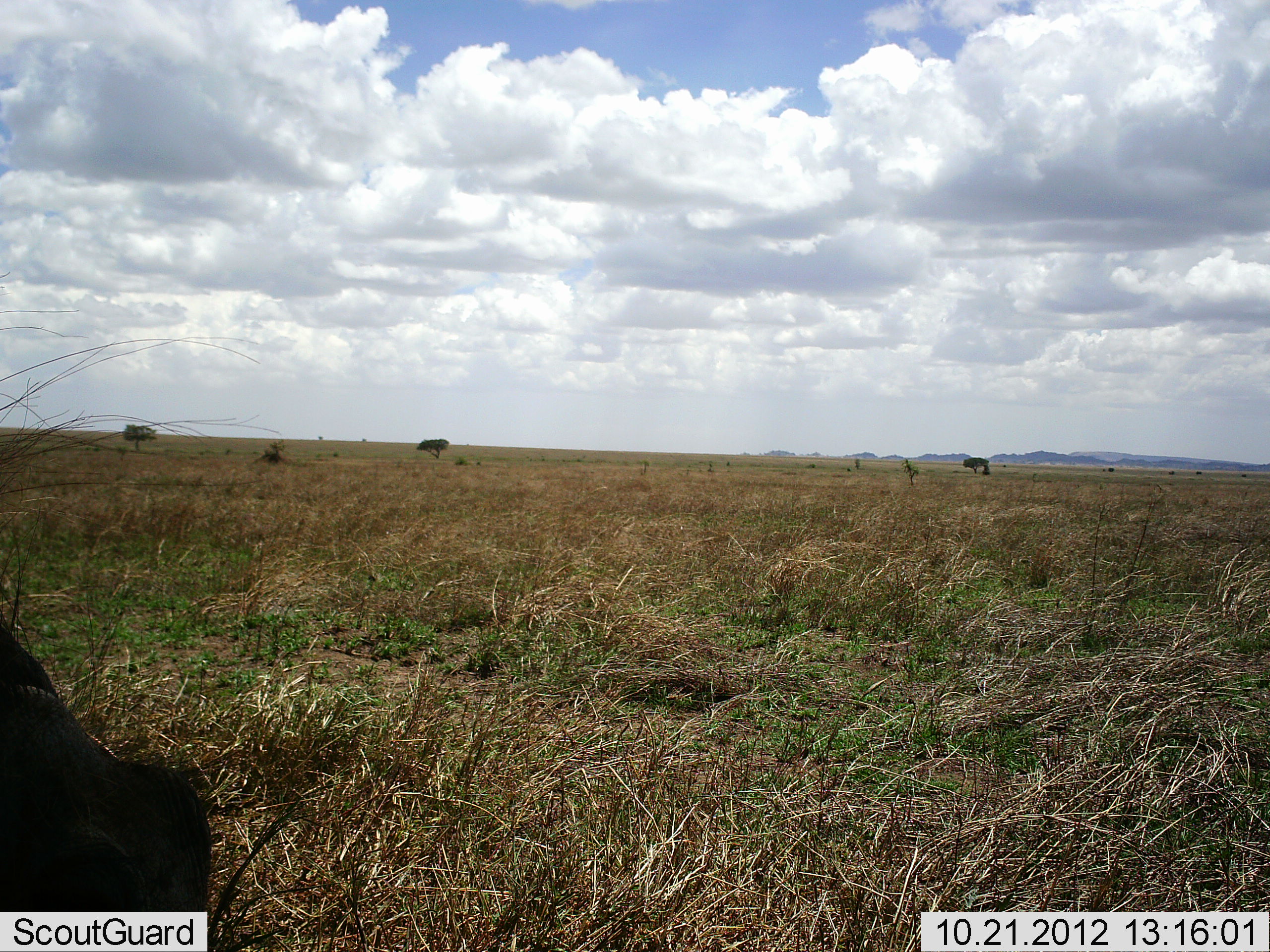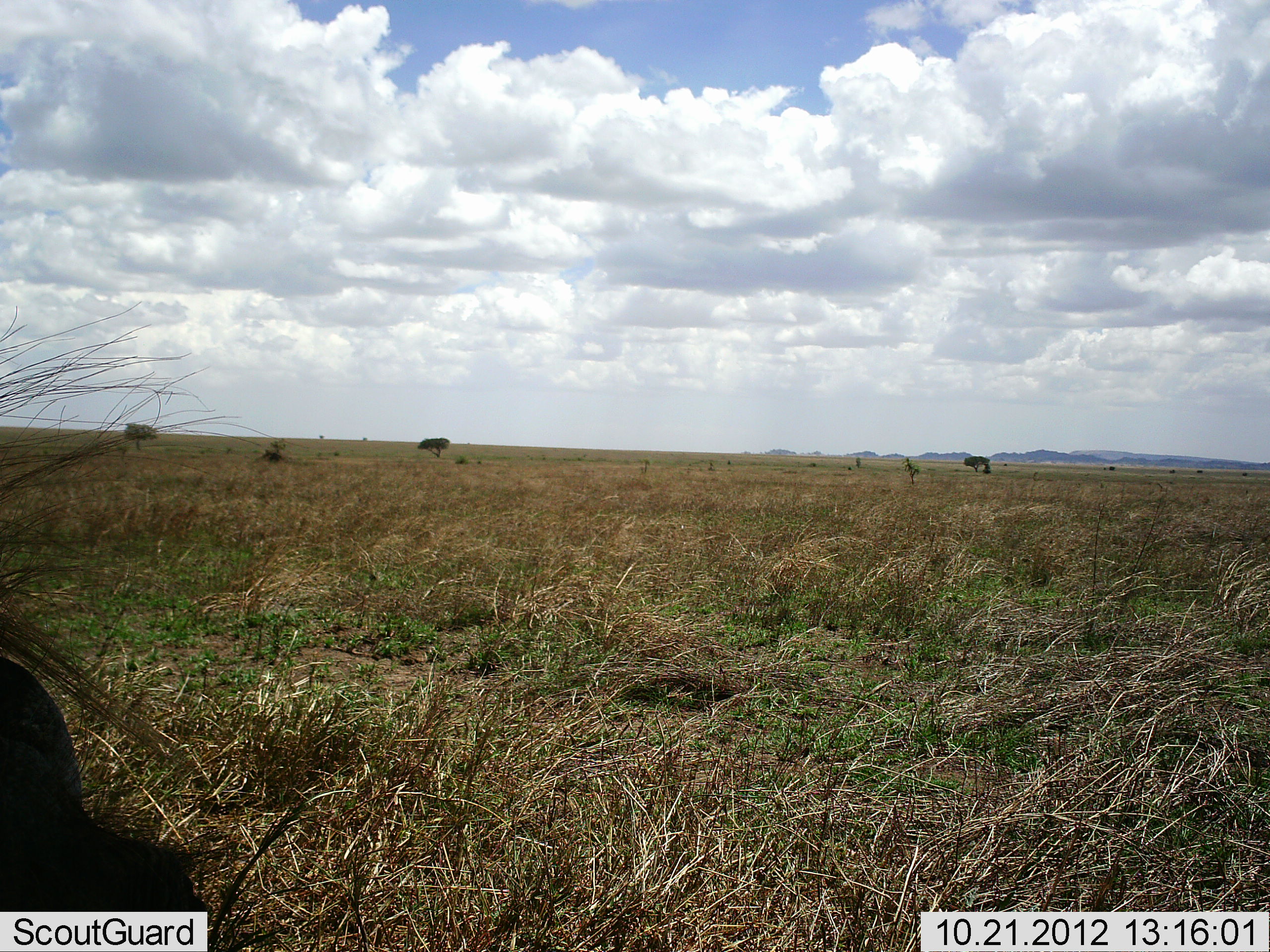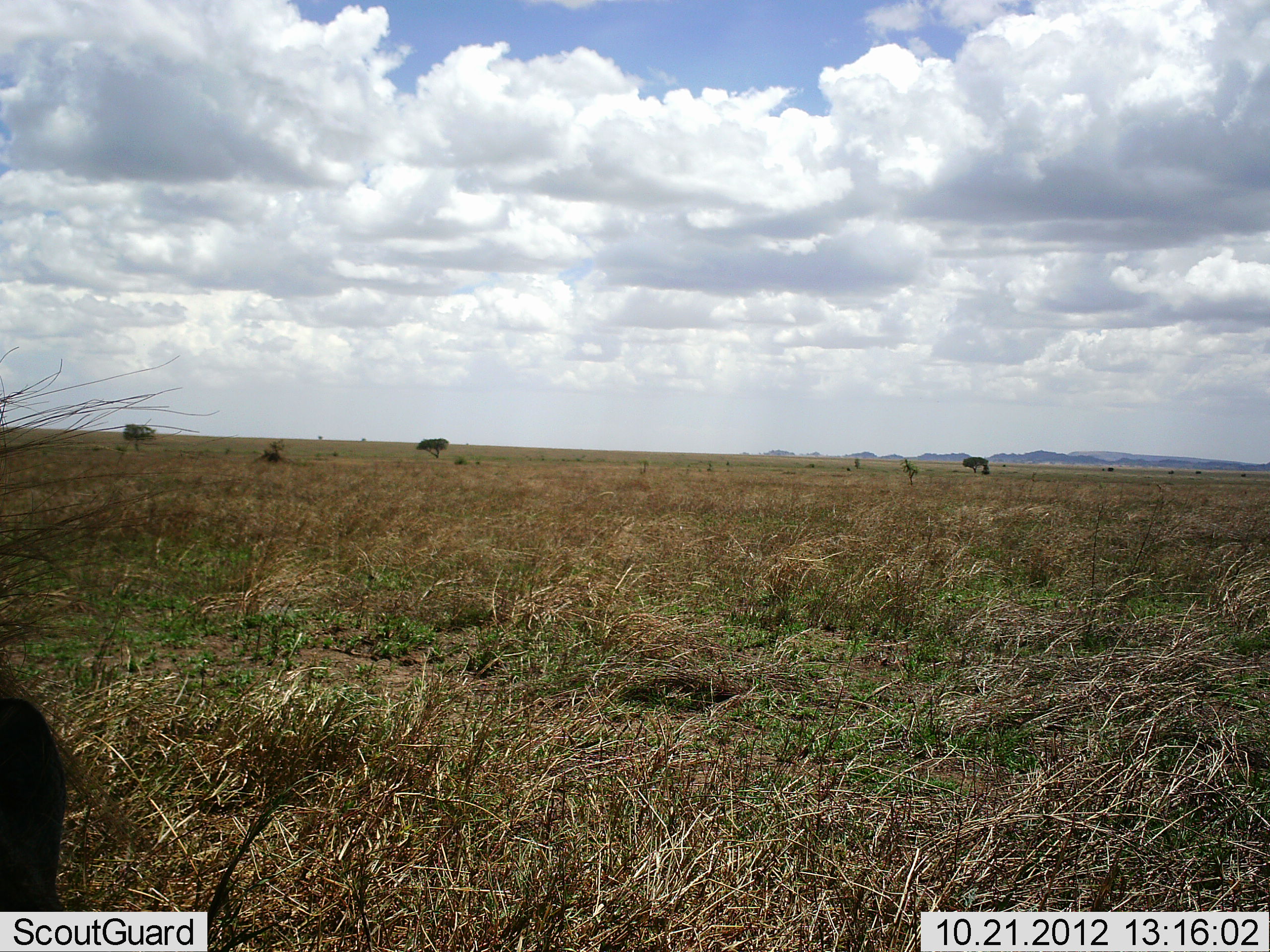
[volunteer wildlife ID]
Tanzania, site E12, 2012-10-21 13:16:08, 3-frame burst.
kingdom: Animalia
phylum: Chordata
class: Mammalia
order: Artiodactyla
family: Suidae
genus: Phacochoerus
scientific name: Phacochoerus africanus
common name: warthog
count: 1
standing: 67%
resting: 33%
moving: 0%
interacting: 0%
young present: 0%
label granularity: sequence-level